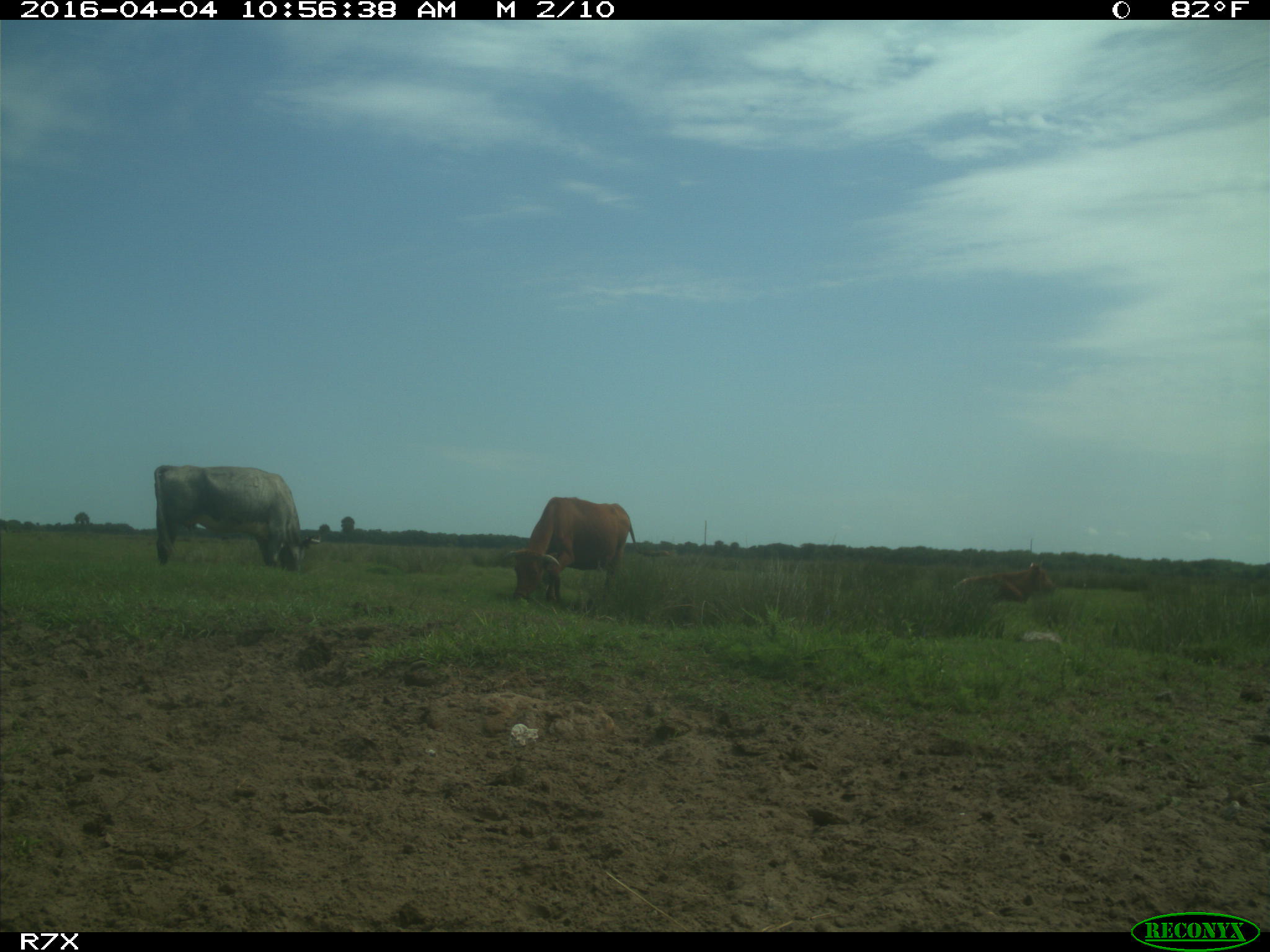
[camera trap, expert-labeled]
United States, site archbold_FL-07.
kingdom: Animalia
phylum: Chordata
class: Mammalia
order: Artiodactyla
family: Bovidae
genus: Bos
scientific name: Bos taurus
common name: domestic cow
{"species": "Bos taurus (domestic cow)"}